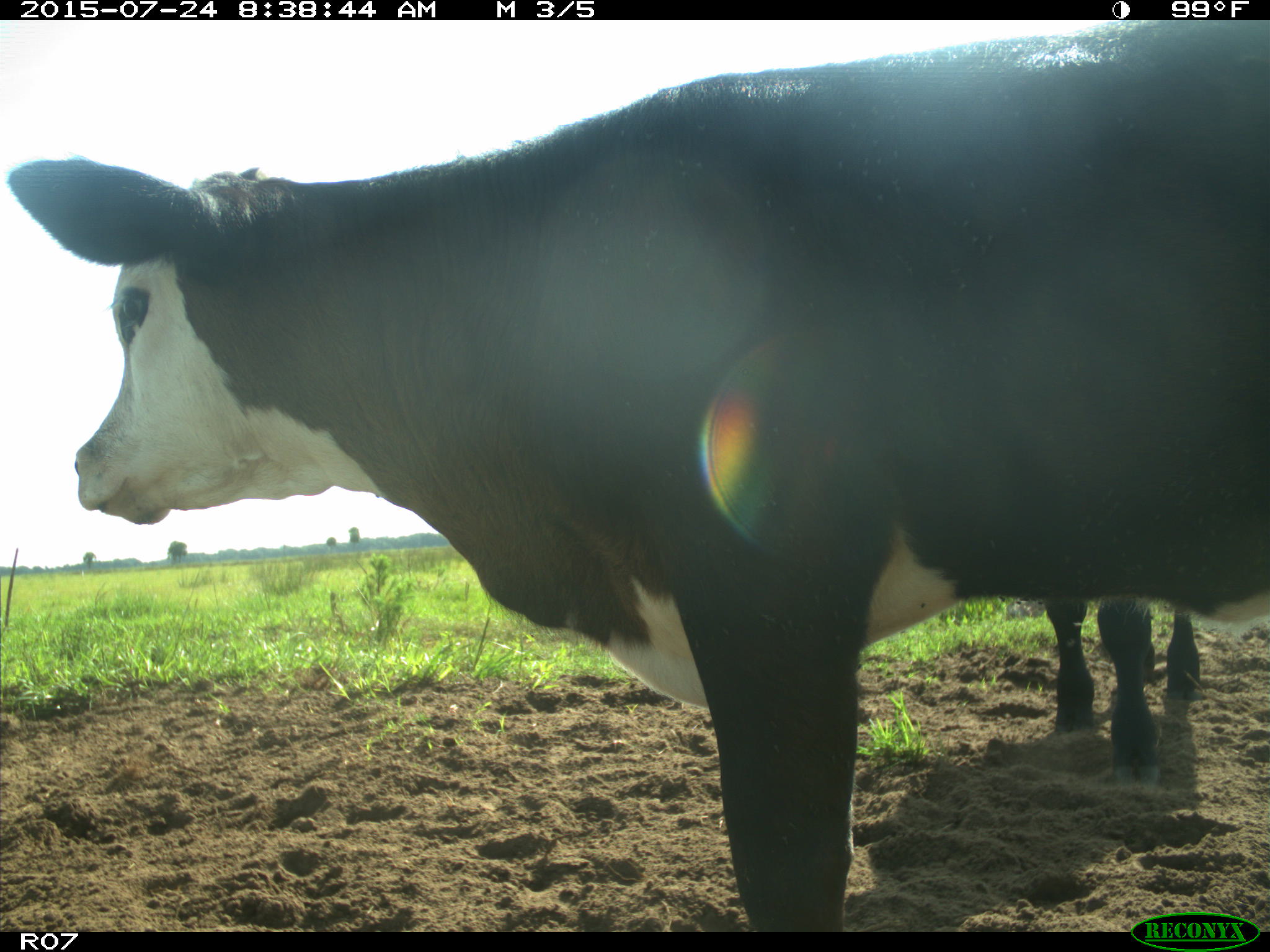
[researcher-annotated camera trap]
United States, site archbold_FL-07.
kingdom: Animalia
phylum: Chordata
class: Mammalia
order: Artiodactyla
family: Bovidae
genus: Bos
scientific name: Bos taurus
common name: domestic cow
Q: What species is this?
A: Bos taurus (domestic cow).